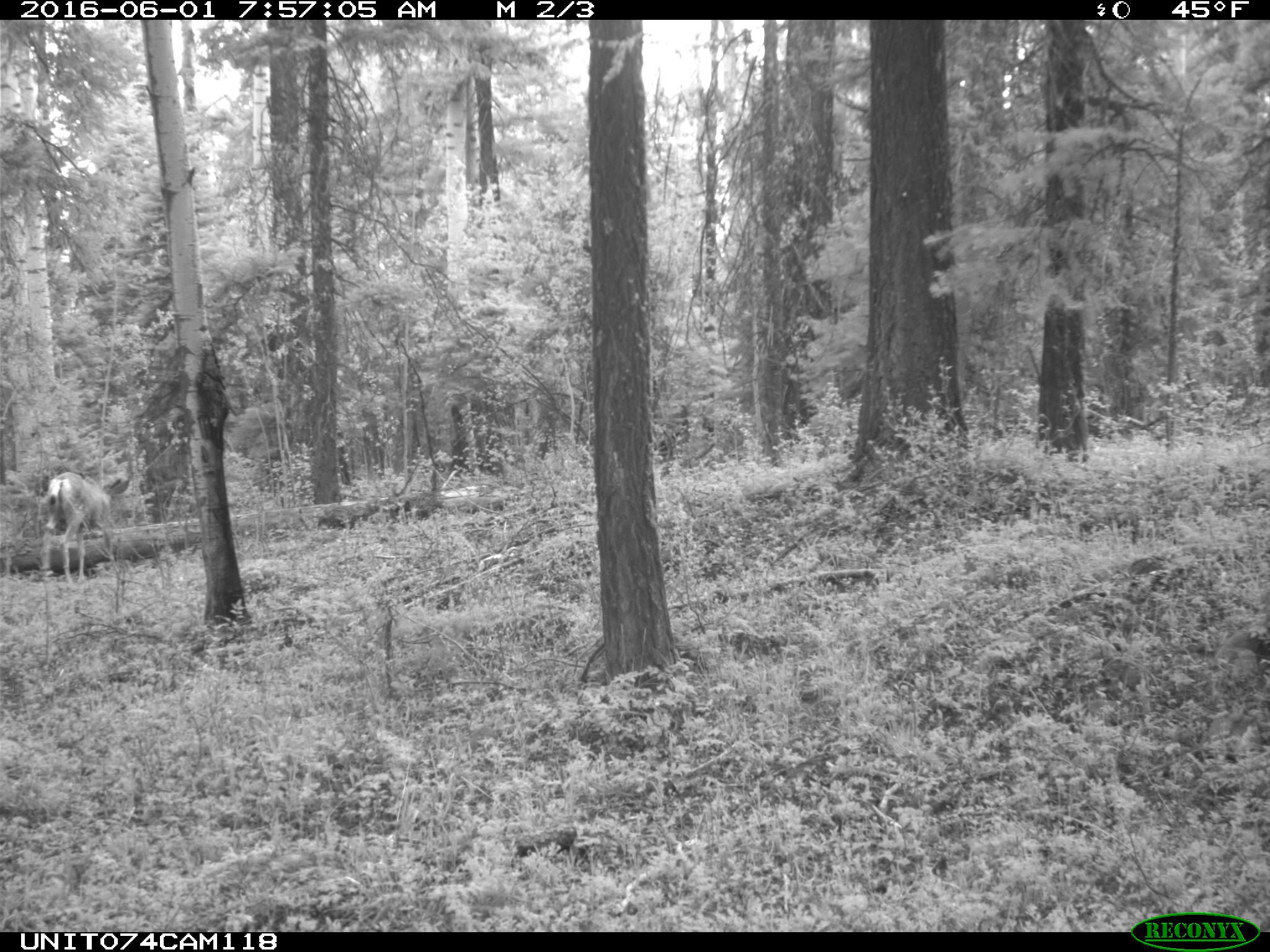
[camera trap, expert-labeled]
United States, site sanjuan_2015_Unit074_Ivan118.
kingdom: Animalia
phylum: Chordata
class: Mammalia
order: Artiodactyla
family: Cervidae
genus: Odocoileus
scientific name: Odocoileus hemionus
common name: mule deer